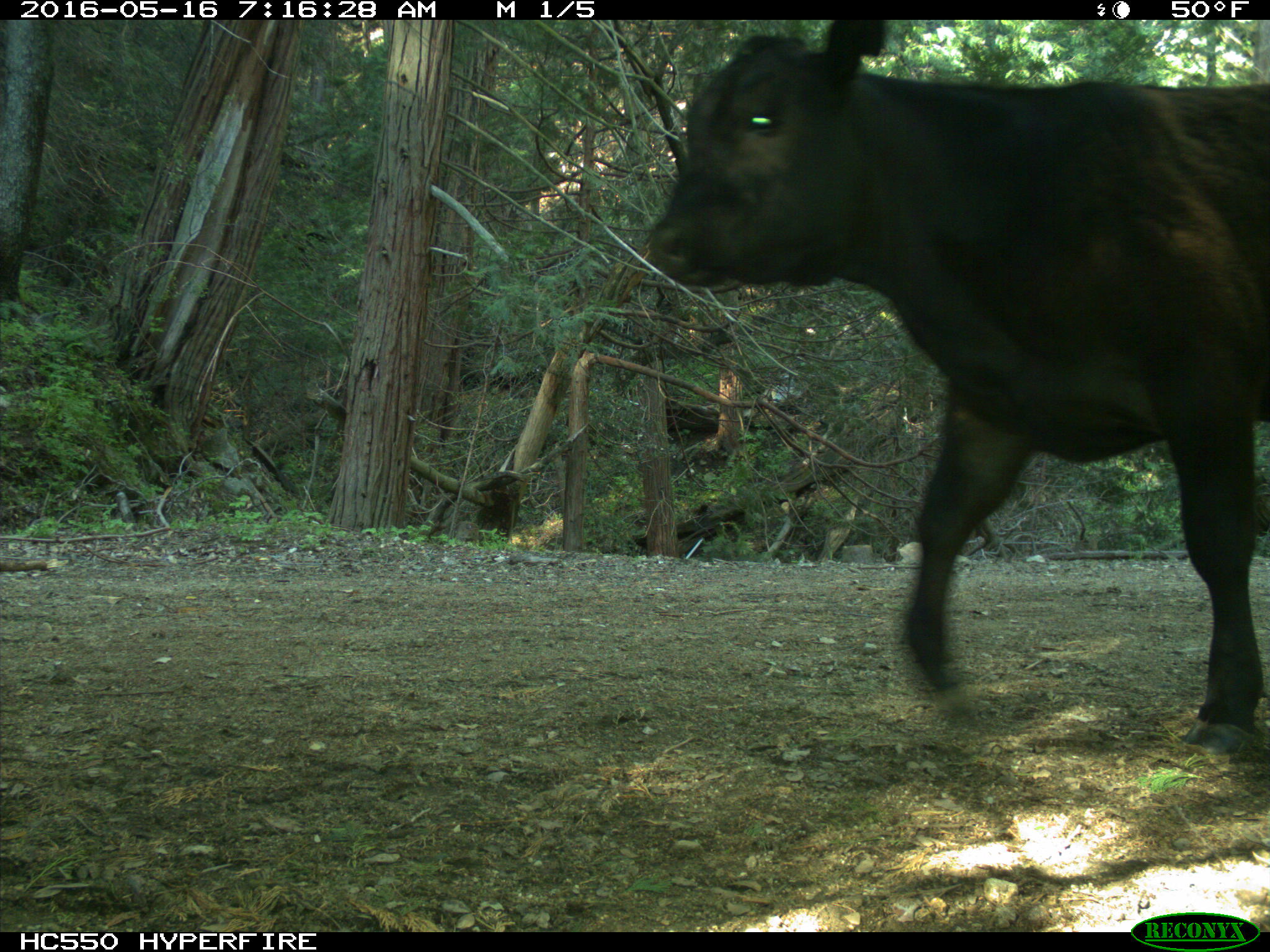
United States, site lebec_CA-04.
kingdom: Animalia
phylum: Chordata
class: Mammalia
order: Artiodactyla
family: Bovidae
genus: Bos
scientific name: Bos taurus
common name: domestic cow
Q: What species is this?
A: Bos taurus (domestic cow).